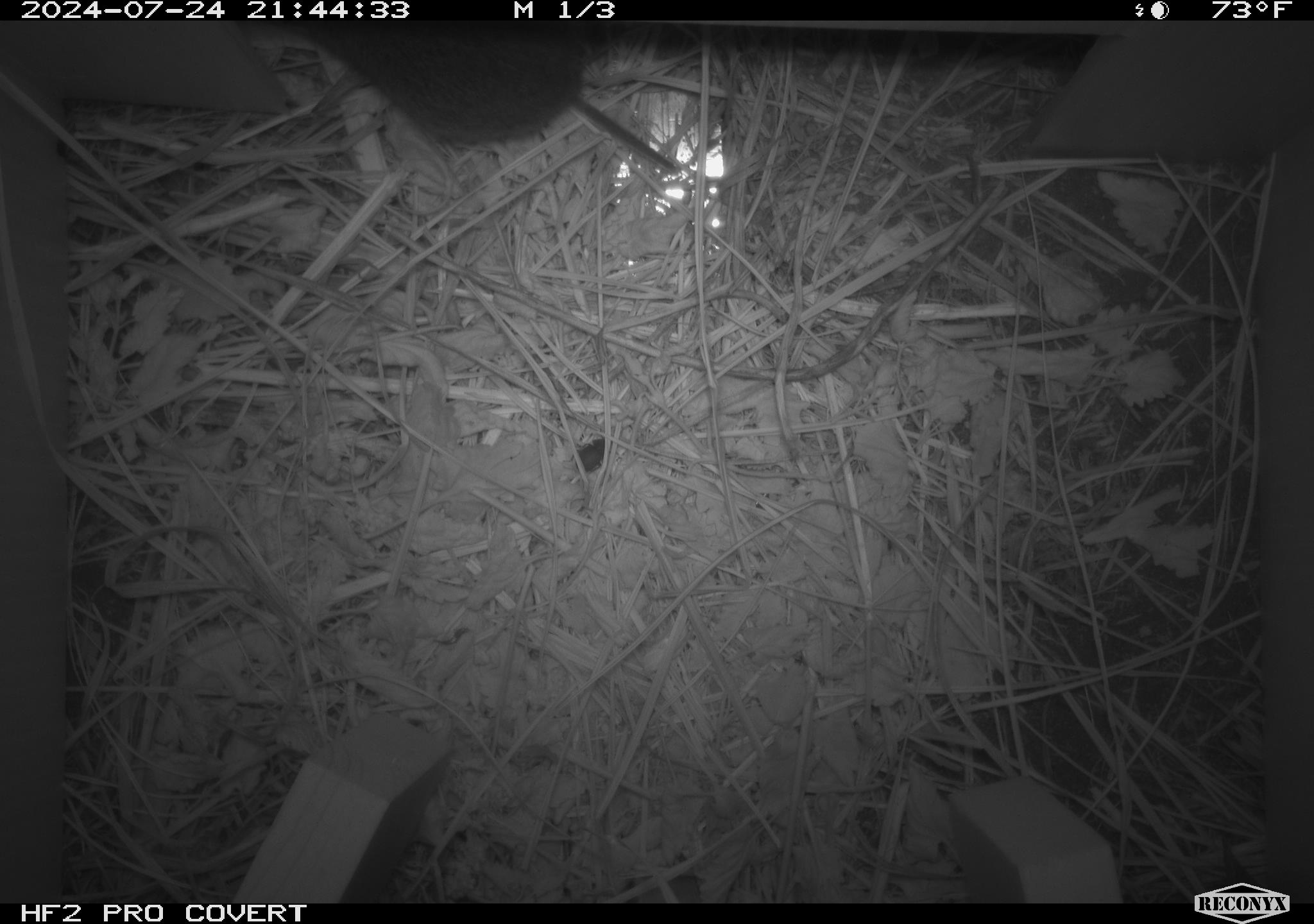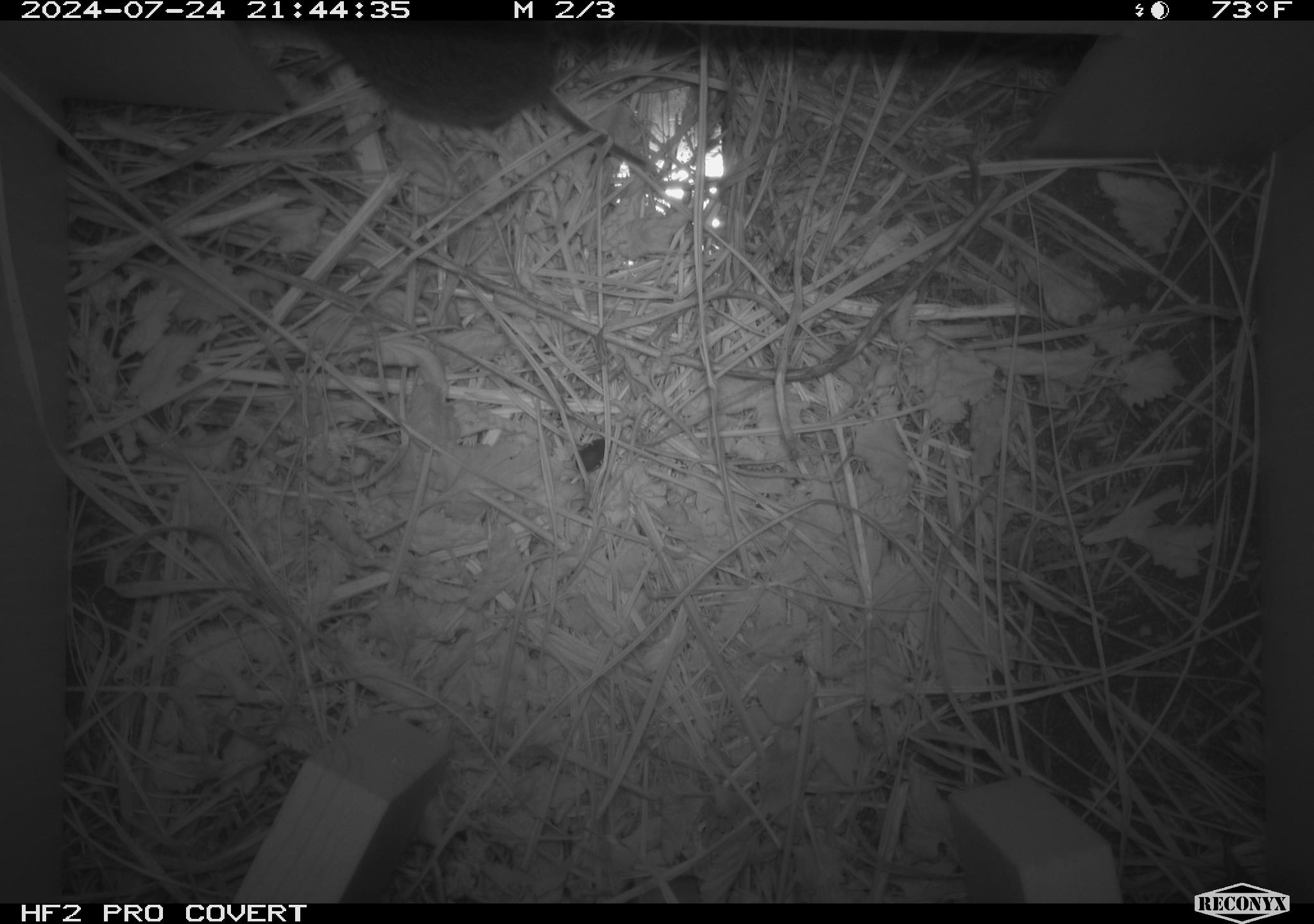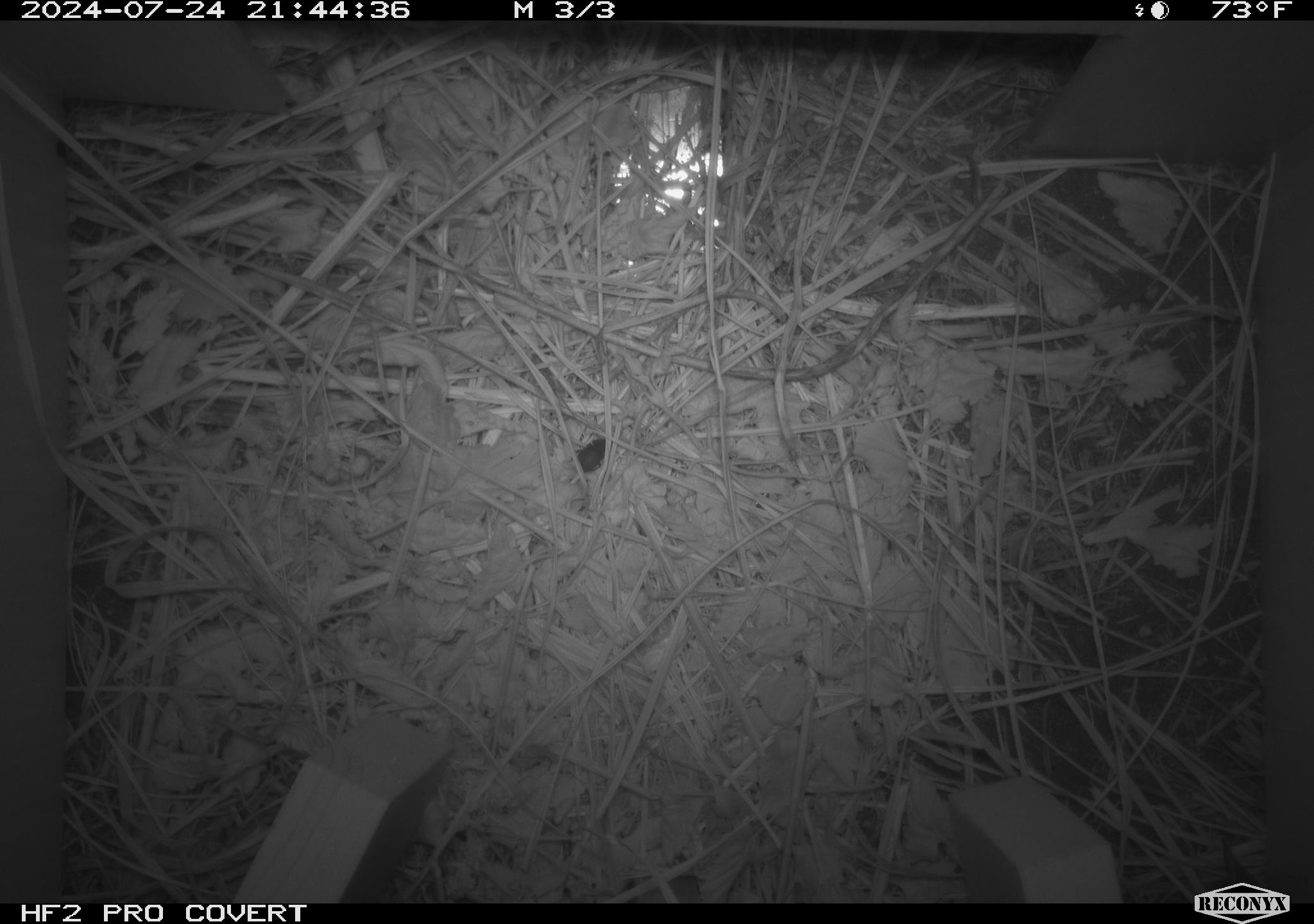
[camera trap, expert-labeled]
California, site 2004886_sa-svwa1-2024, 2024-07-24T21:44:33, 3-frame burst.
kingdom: Animalia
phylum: Chordata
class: Mammalia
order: Rodentia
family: Cricetidae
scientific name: Arvicolinae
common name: voles, lemmings, and muskrats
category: arvicolinae subfamily